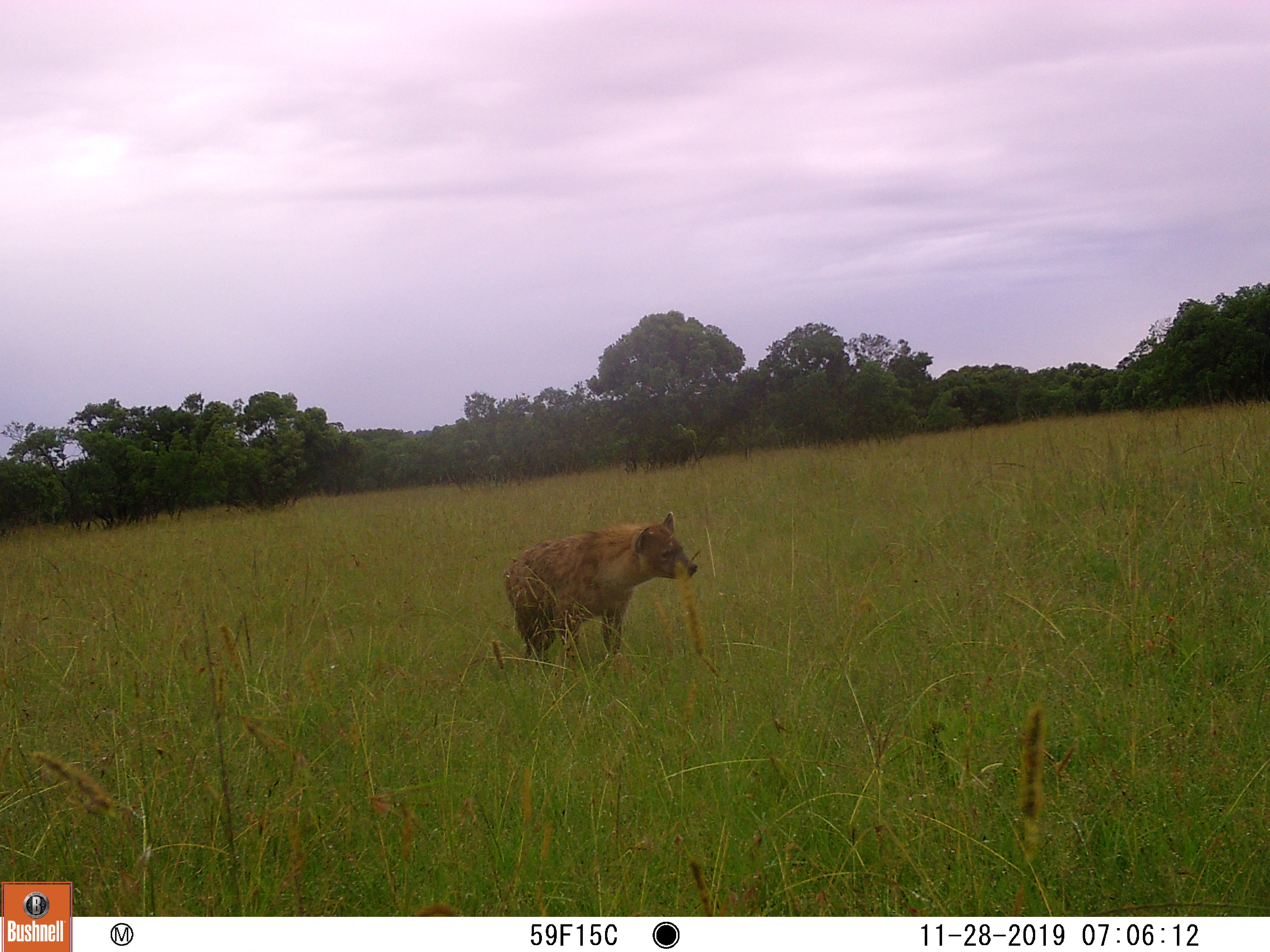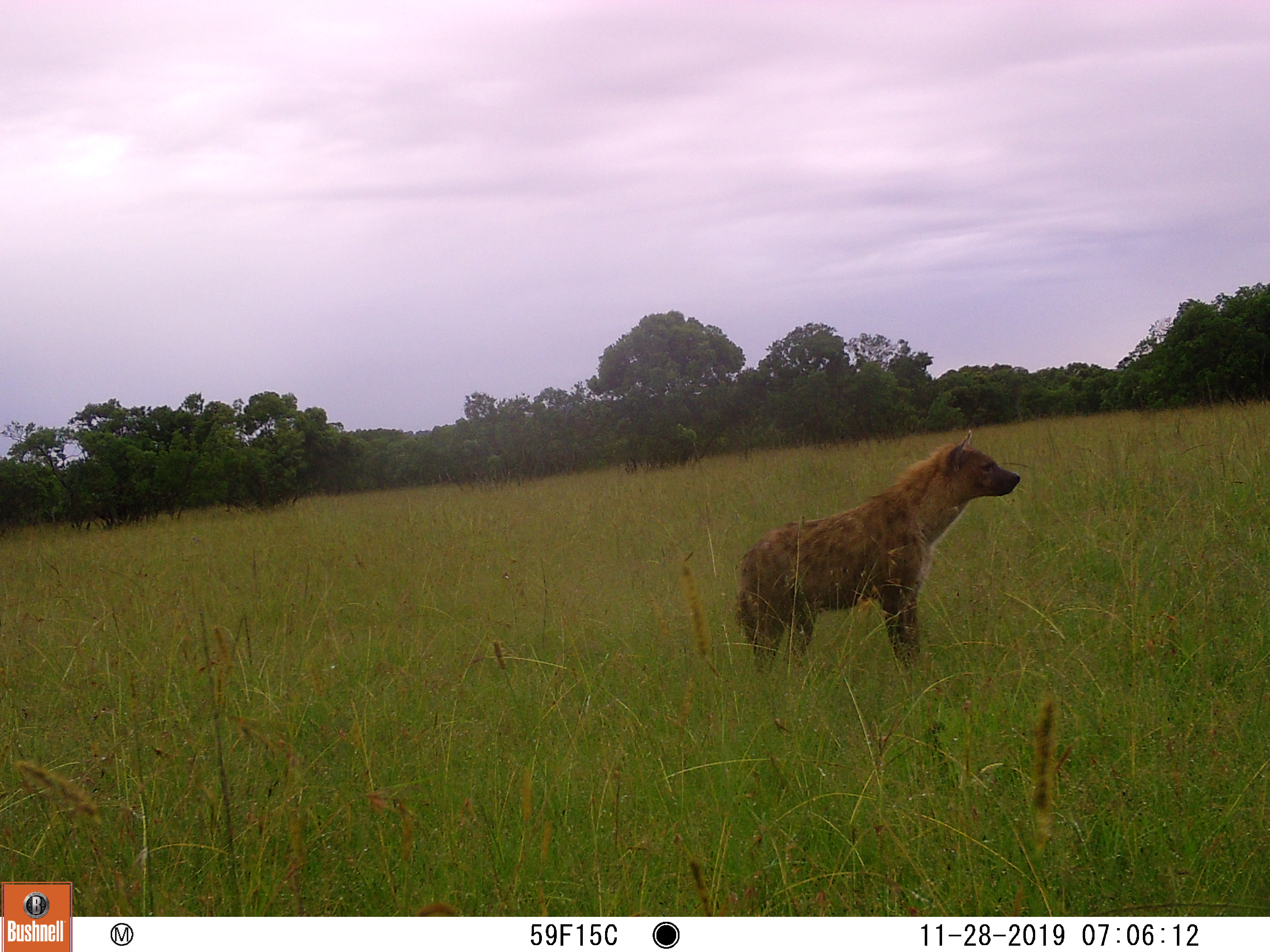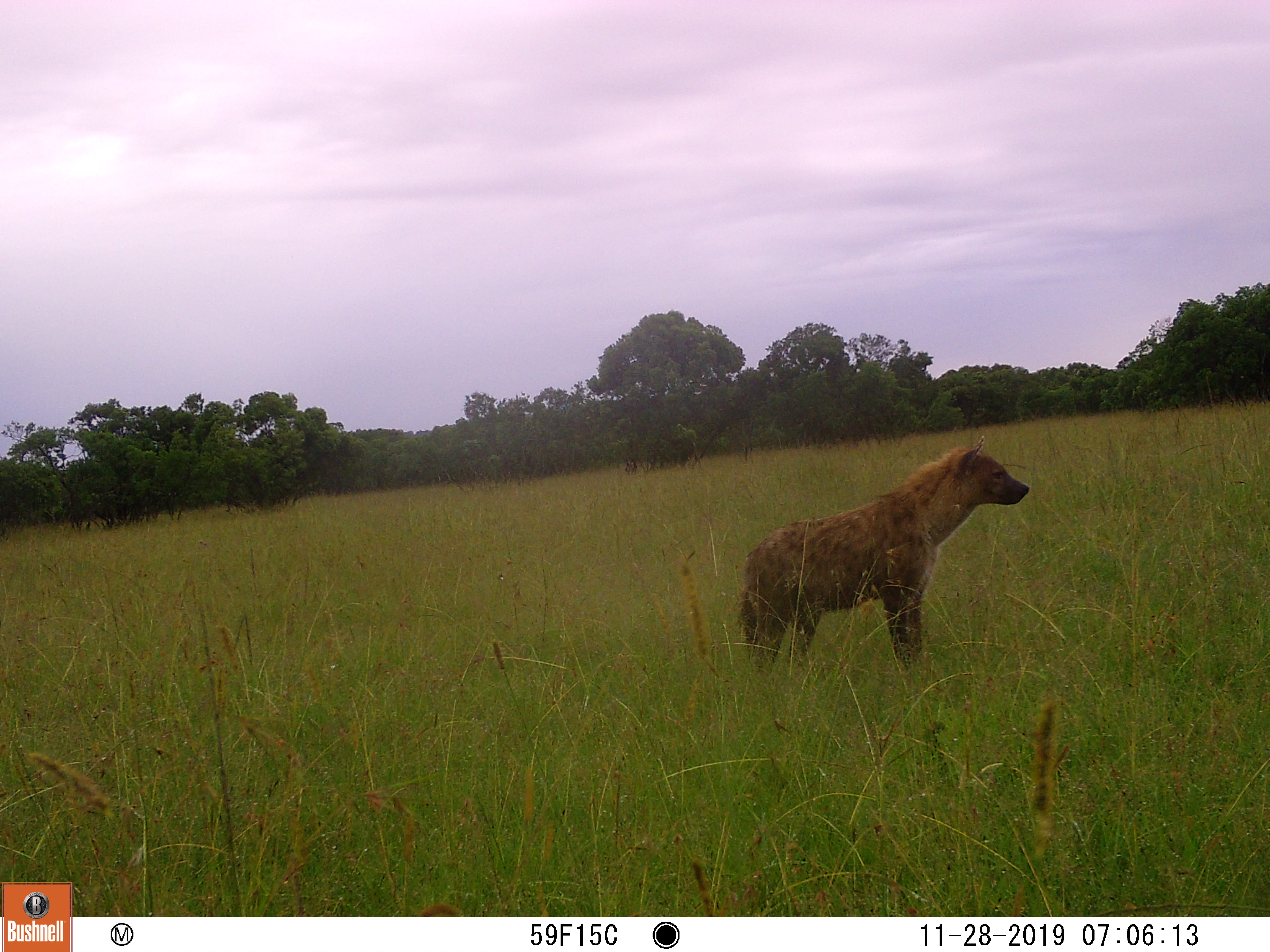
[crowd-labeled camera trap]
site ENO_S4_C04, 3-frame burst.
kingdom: Animalia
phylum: Chordata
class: Mammalia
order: Carnivora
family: Hyaenidae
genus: Crocuta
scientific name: Crocuta crocuta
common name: spotted hyena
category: hyenaspotted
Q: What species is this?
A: Hyenaspotted (spotted hyena) (Crocuta crocuta).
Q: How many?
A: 1.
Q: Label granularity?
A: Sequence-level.